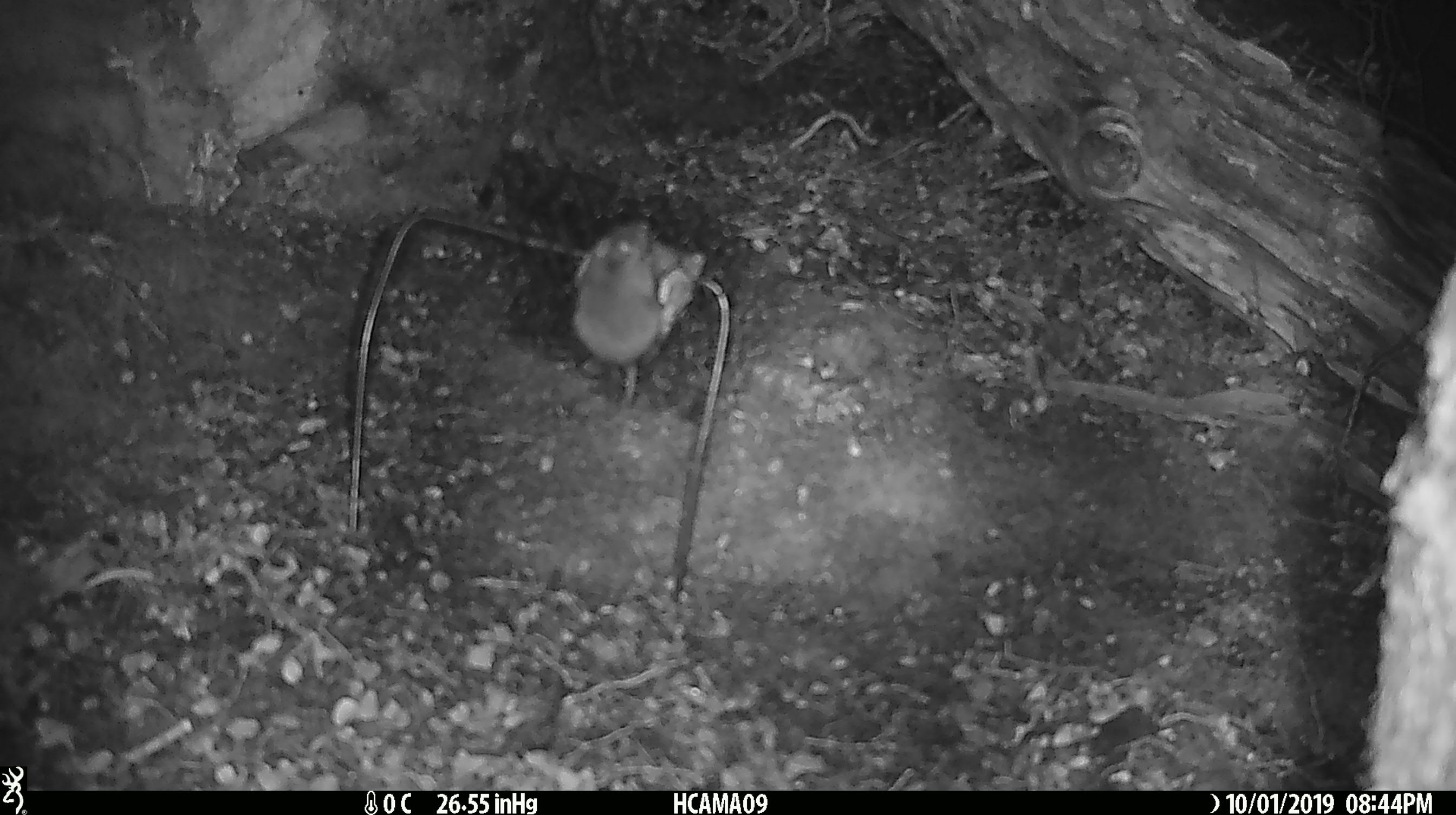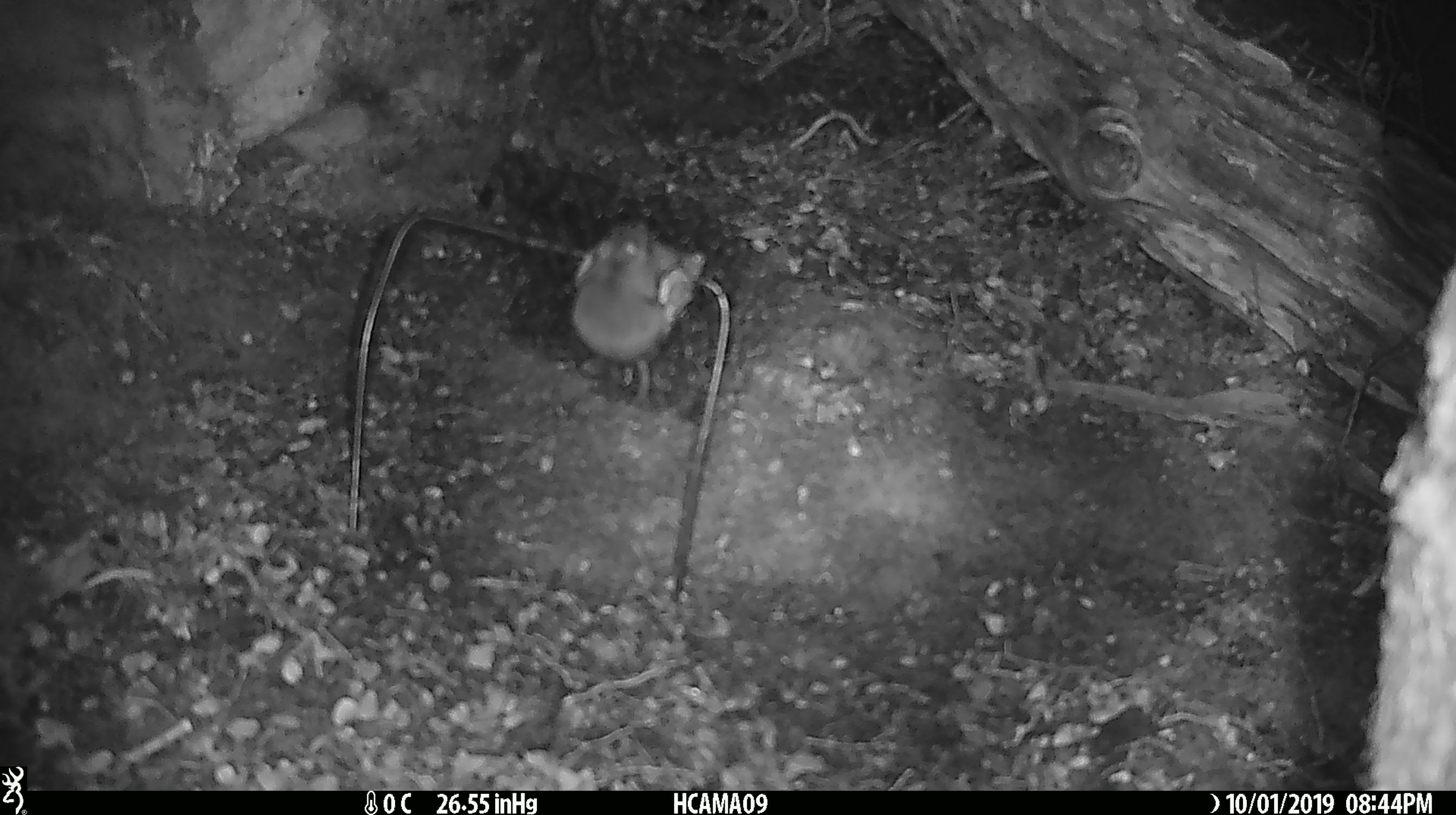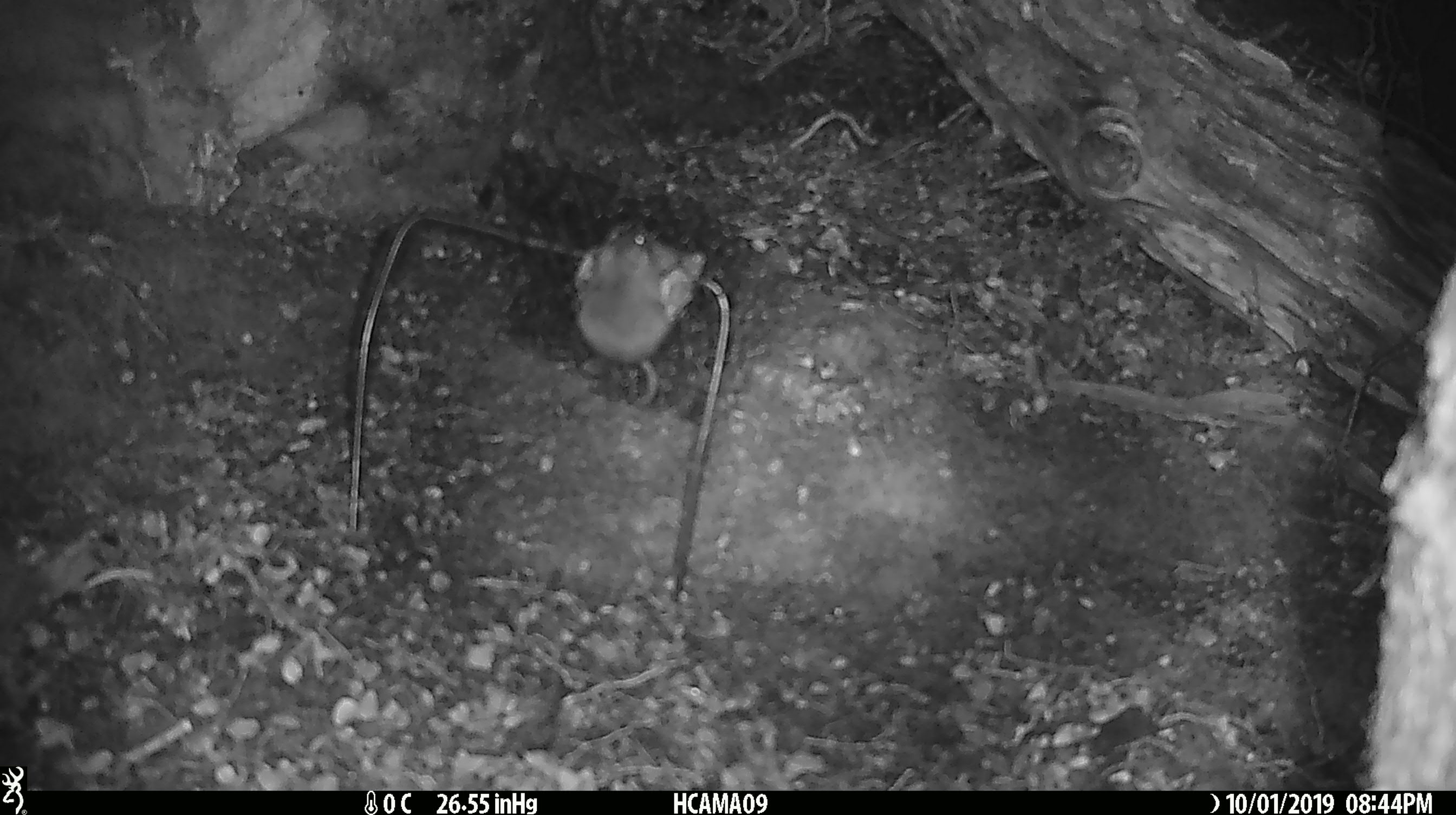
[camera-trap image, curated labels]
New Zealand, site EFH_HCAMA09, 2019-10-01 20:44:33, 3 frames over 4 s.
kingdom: Animalia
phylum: Chordata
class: Mammalia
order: Rodentia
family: Muridae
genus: Mus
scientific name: Mus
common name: mouse